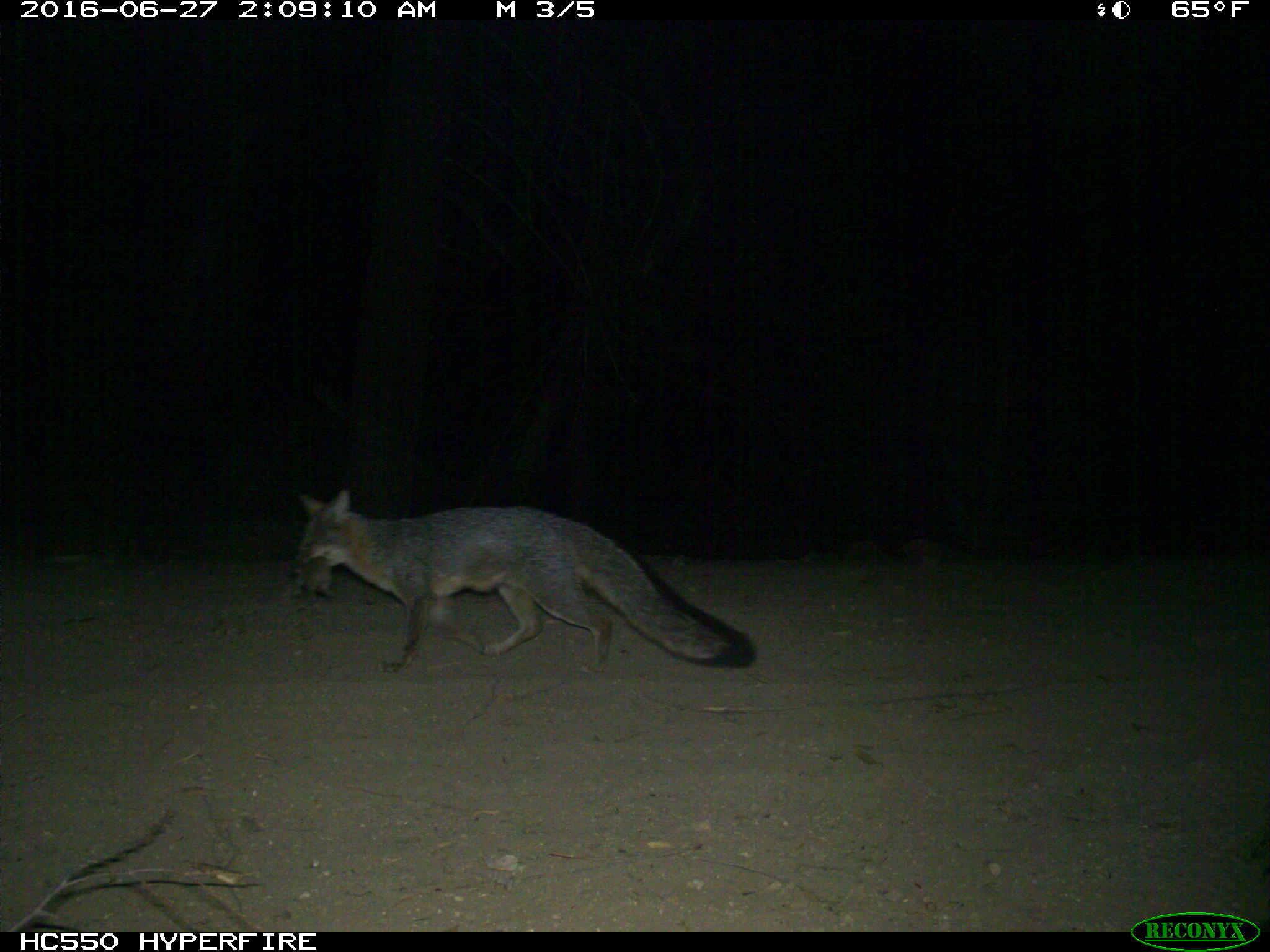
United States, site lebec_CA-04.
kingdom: Animalia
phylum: Chordata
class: Mammalia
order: Carnivora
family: Canidae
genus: Urocyon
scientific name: Urocyon cinereoargenteus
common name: gray fox